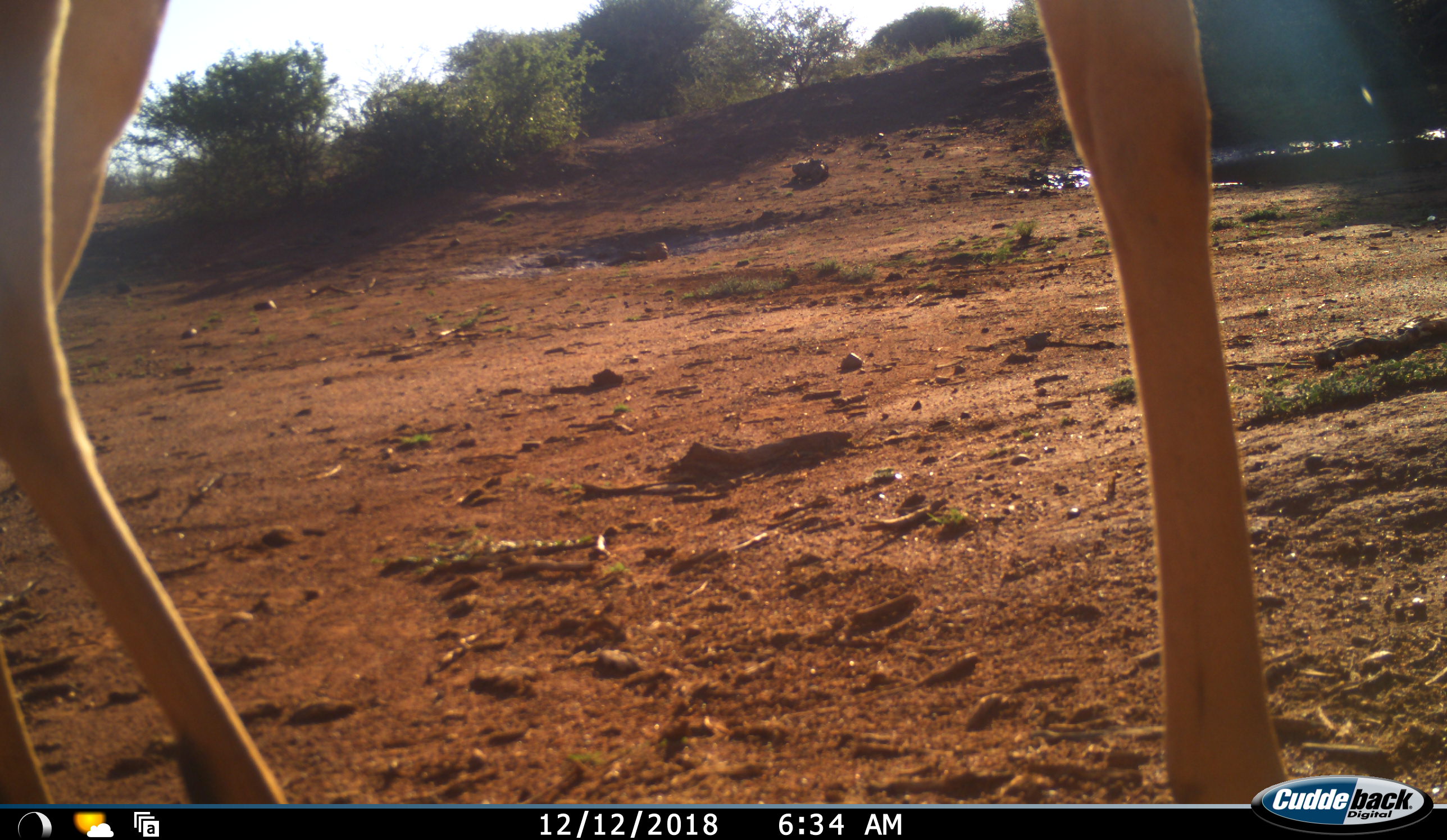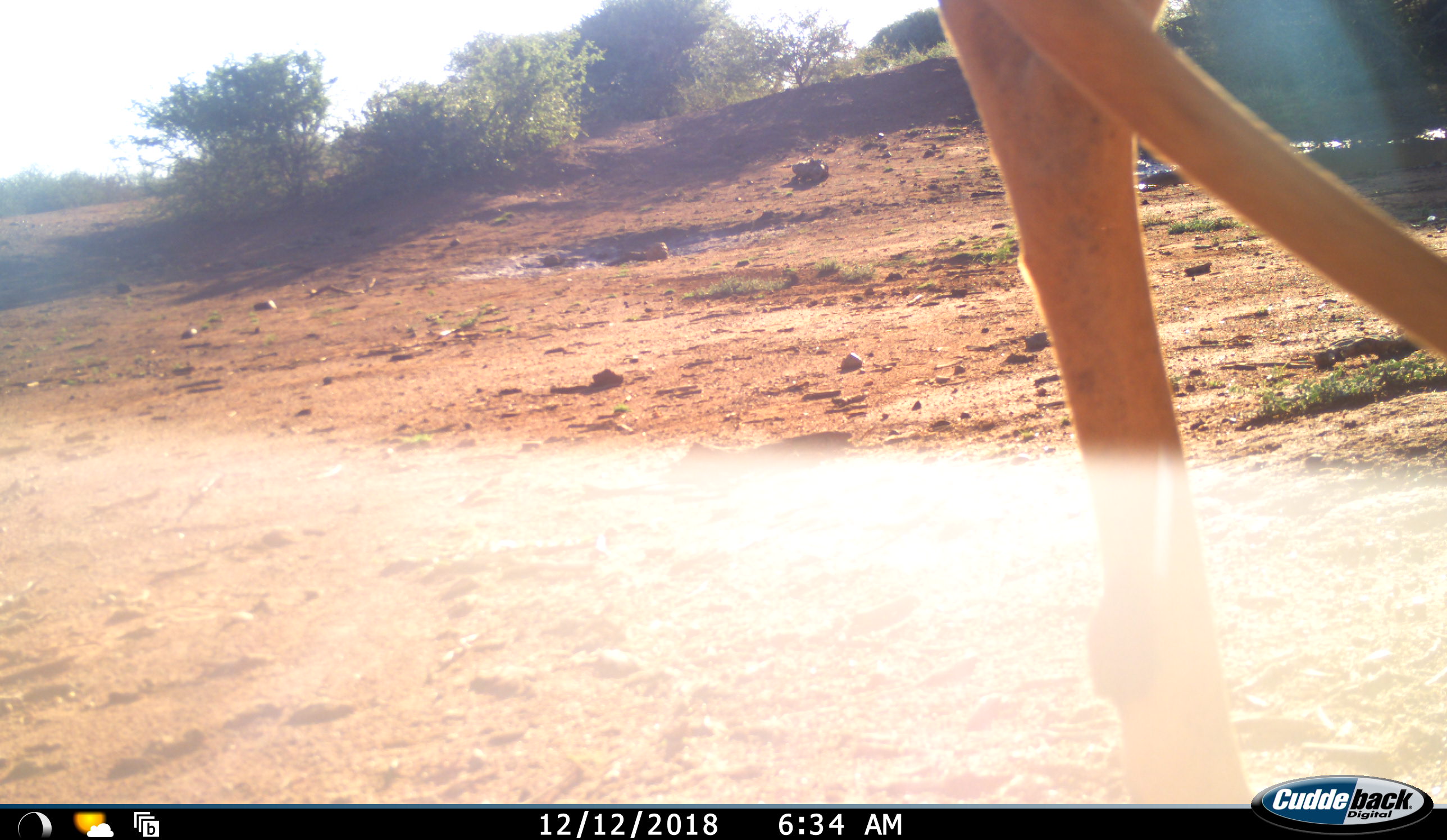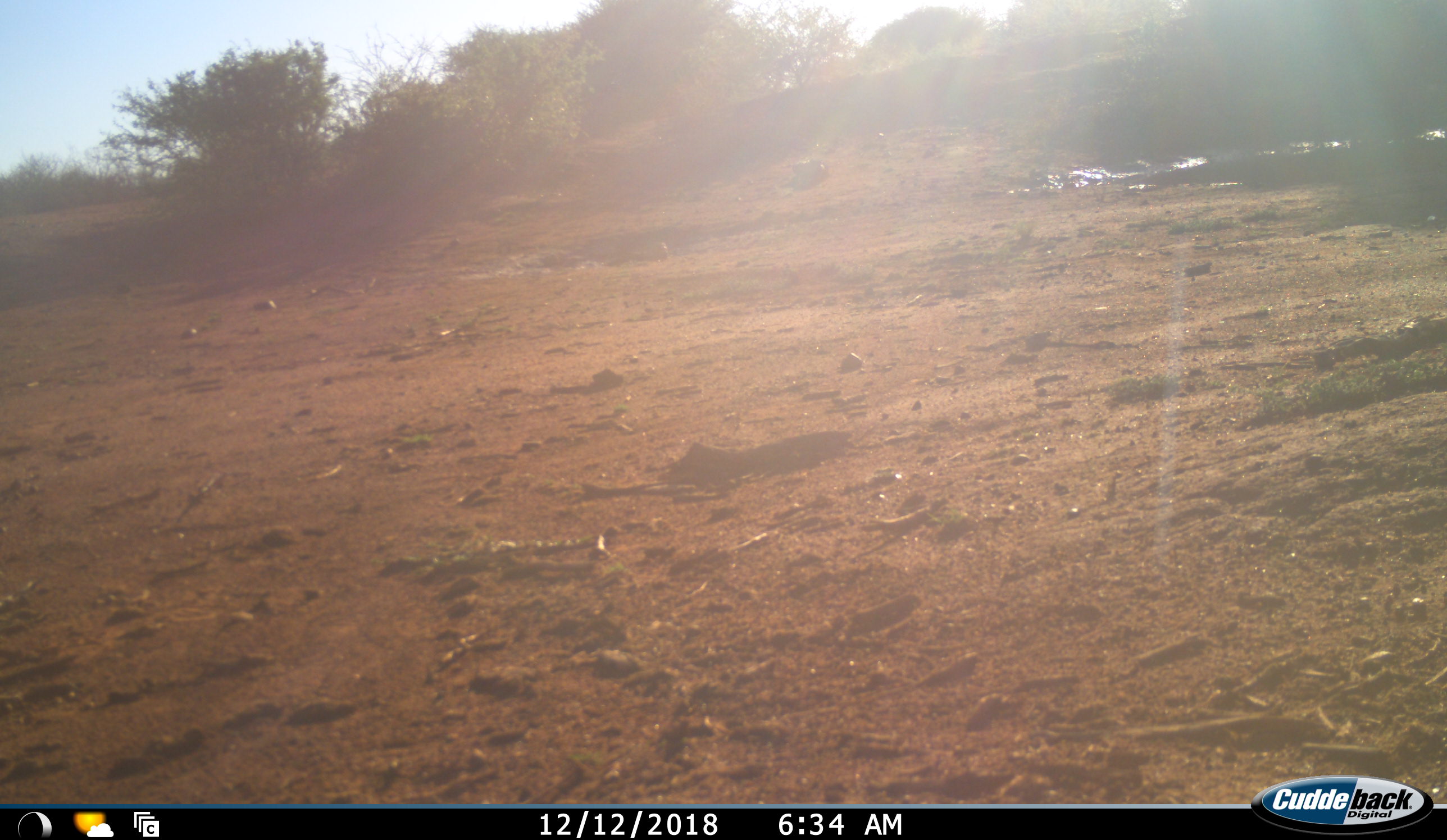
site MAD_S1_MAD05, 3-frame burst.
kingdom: Animalia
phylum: Chordata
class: Mammalia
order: Artiodactyla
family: Bovidae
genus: Aepyceros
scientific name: Aepyceros melampus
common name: impala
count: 1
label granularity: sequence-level